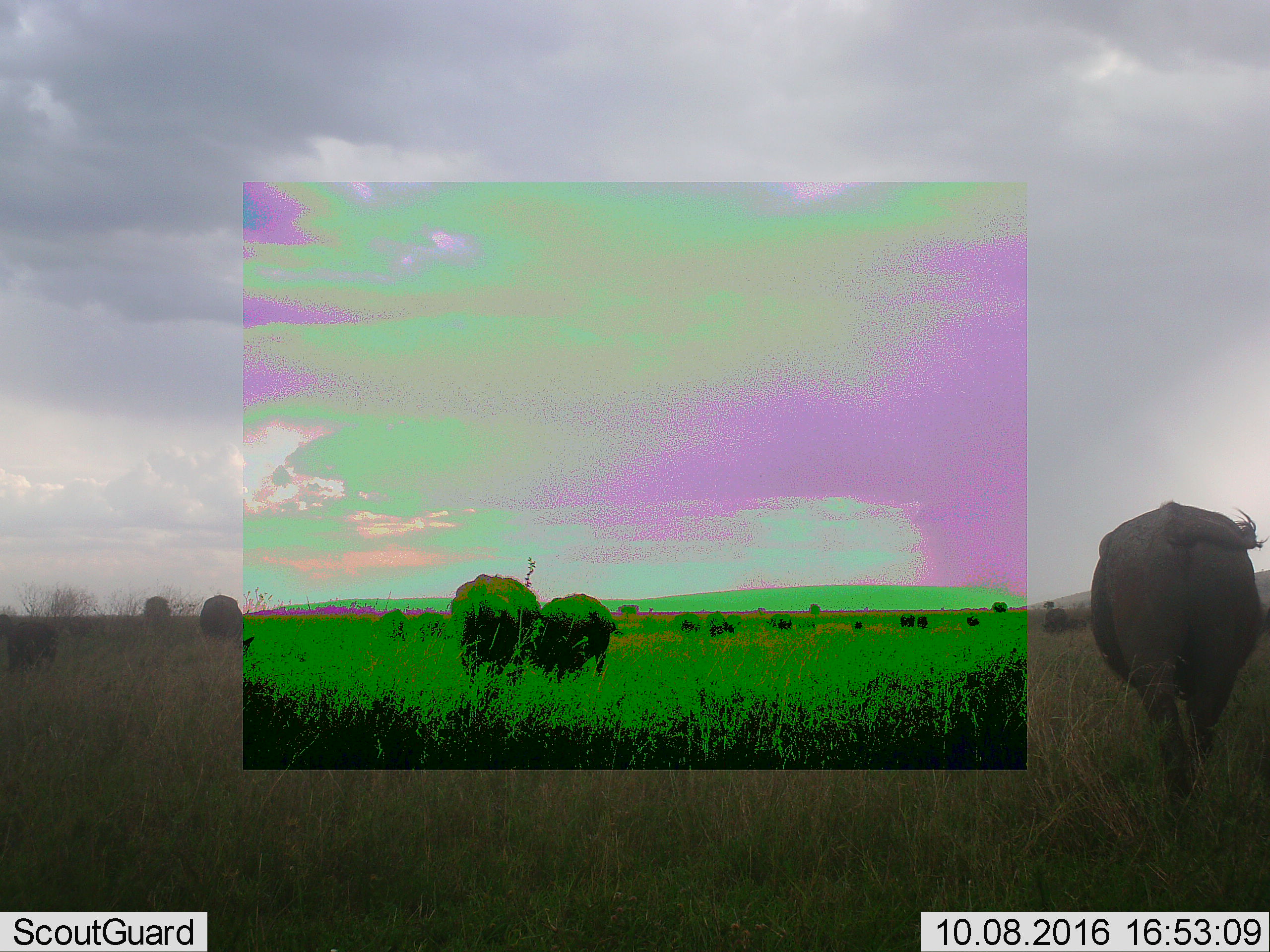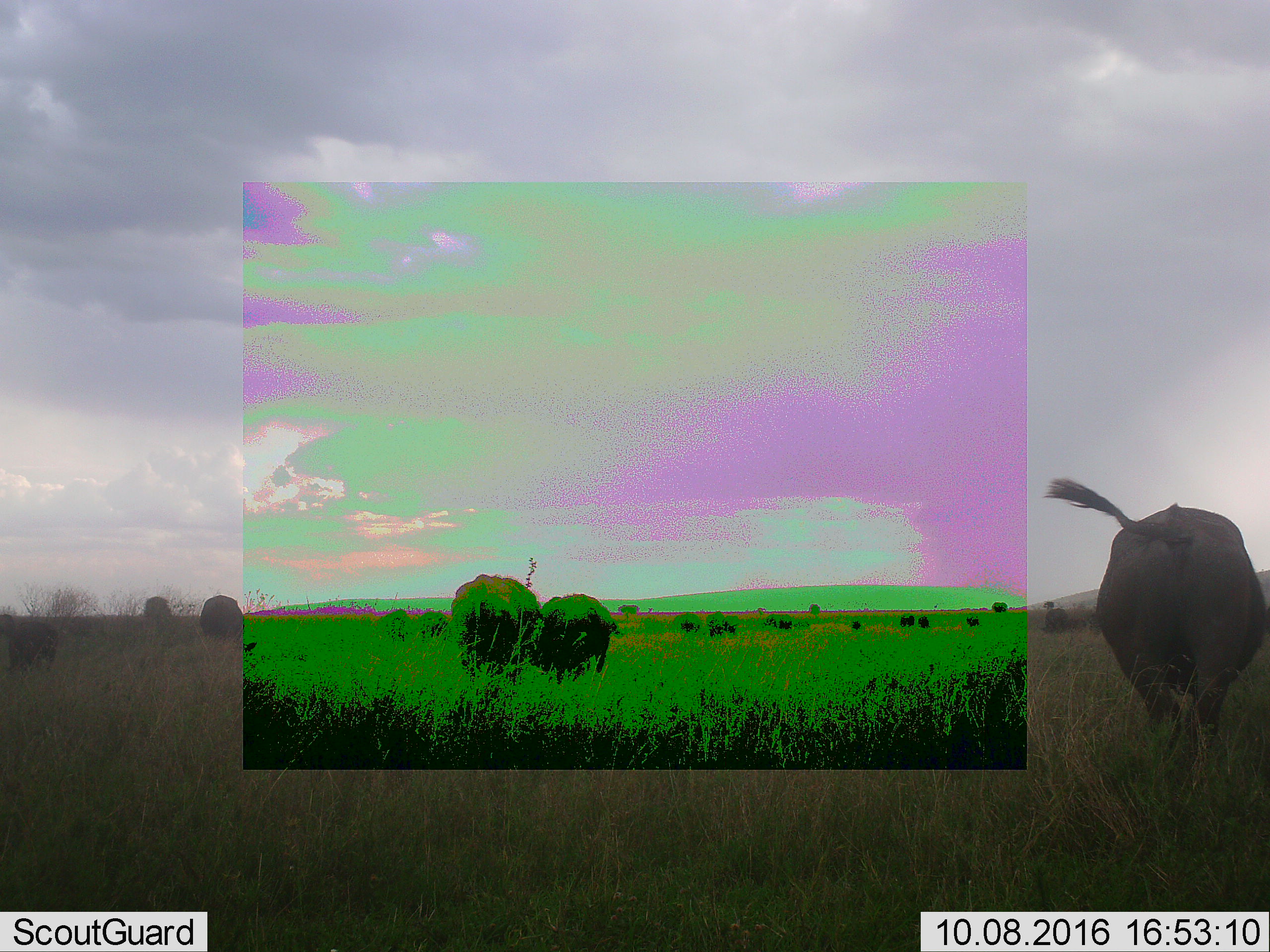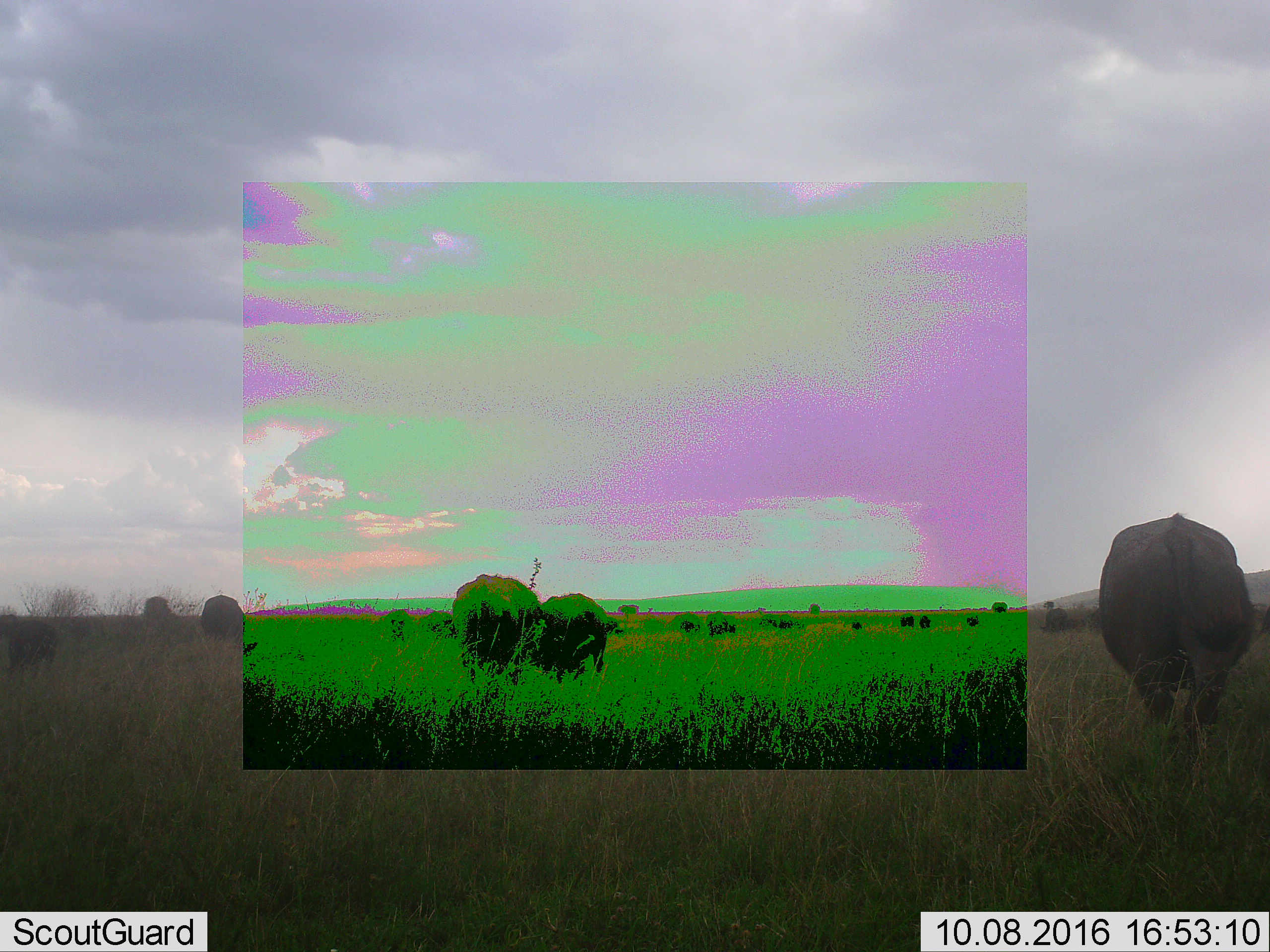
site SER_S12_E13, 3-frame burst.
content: unidentified animal